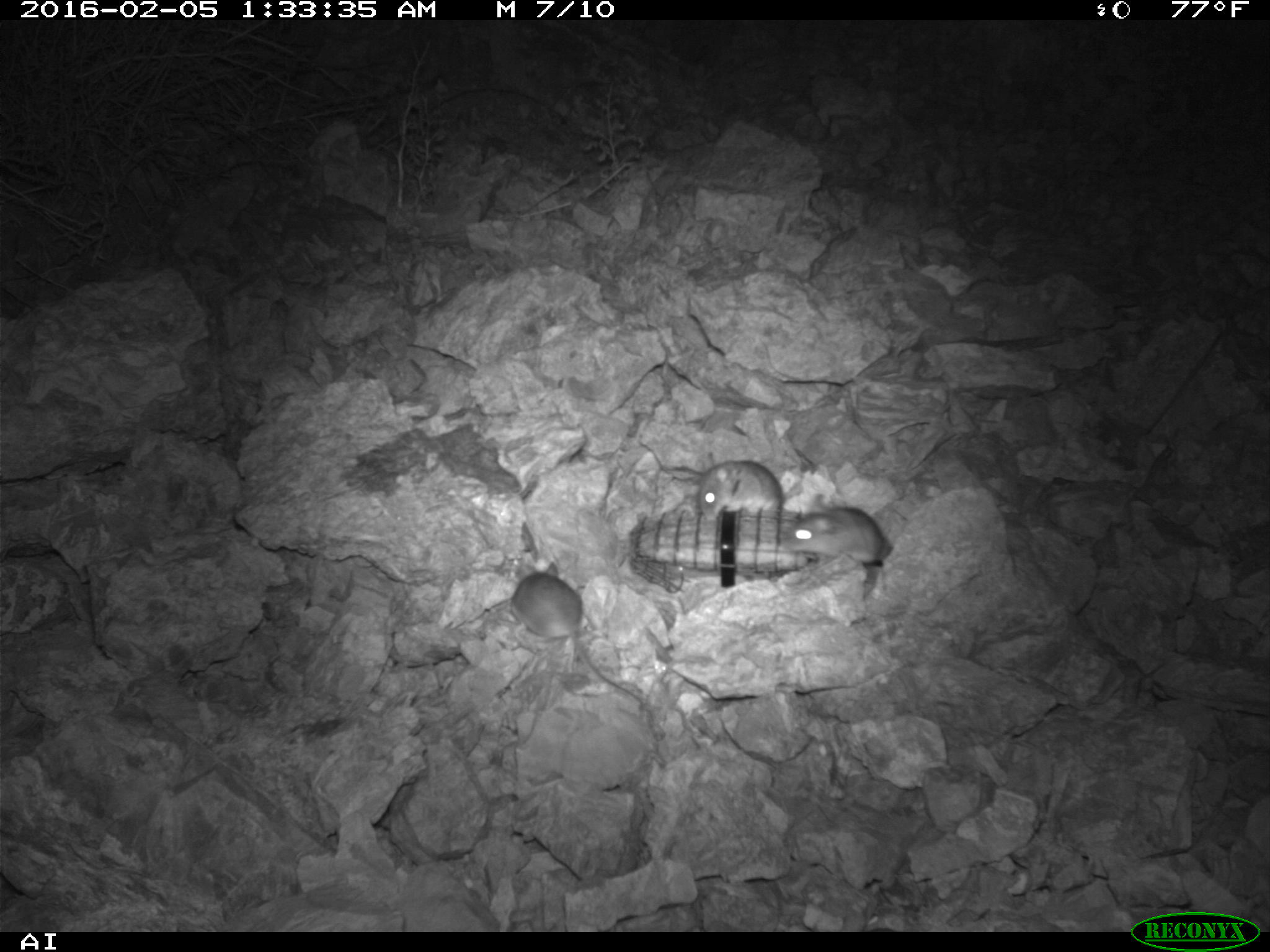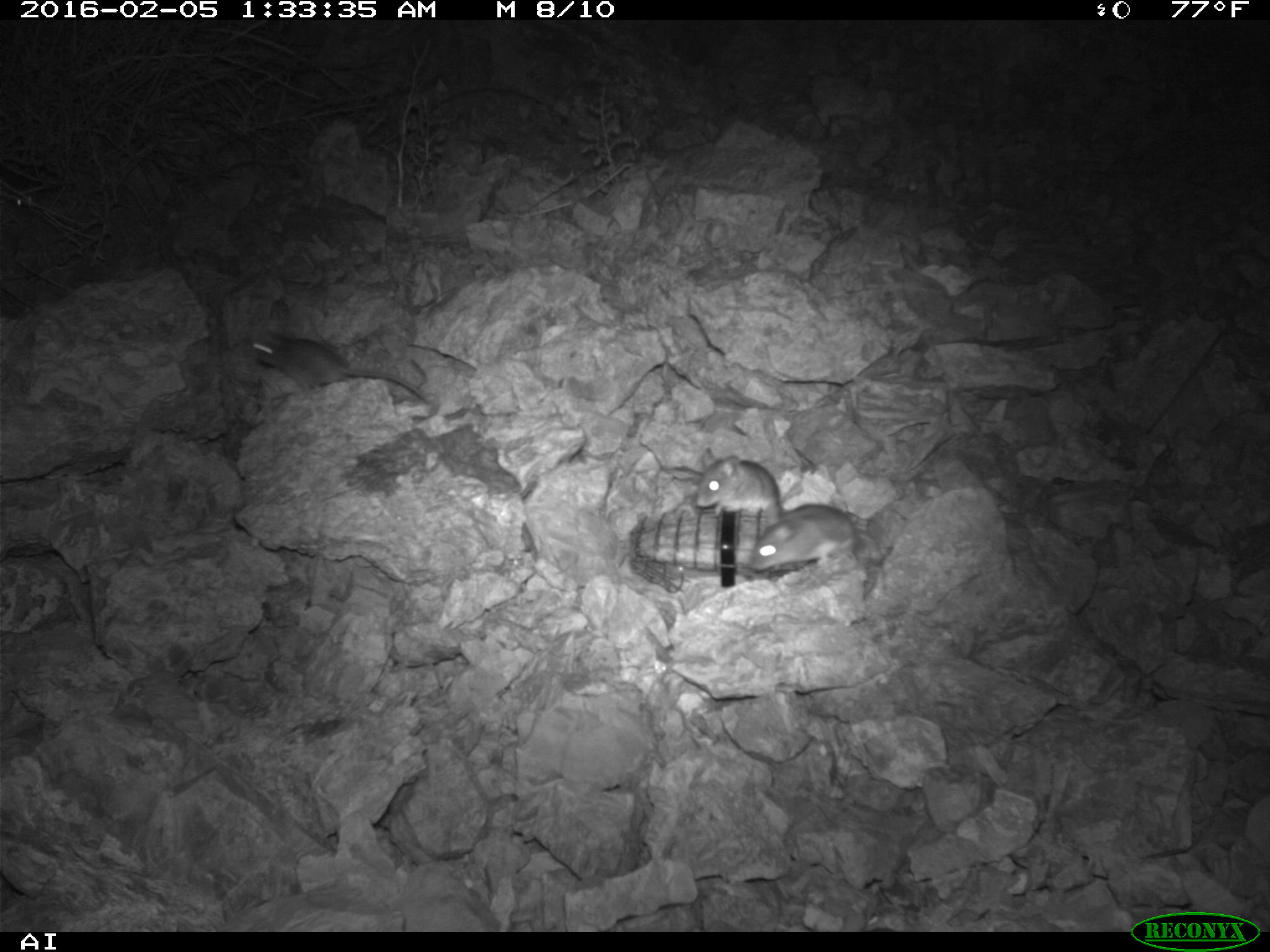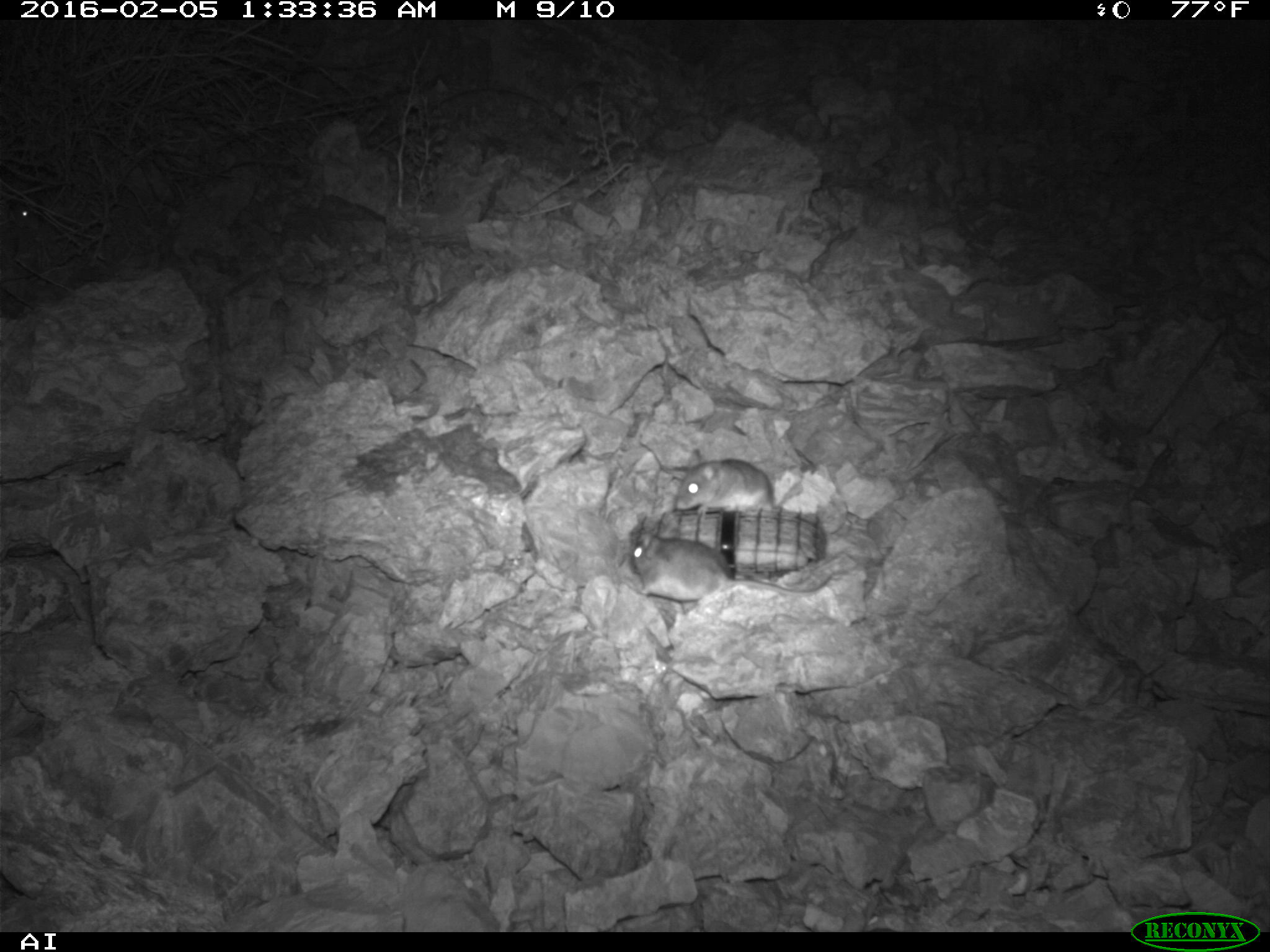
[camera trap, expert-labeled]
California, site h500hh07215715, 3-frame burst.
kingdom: Animalia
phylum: Chordata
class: Mammalia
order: Rodentia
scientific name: Rodentia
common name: rodent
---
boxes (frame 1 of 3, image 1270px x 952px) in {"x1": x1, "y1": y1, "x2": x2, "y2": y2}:
rodent: {"x1": 509, "y1": 562, "x2": 642, "y2": 704}; {"x1": 786, "y1": 494, "x2": 887, "y2": 563}; {"x1": 698, "y1": 454, "x2": 783, "y2": 519}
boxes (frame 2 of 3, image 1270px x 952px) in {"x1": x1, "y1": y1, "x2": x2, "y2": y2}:
rodent: {"x1": 247, "y1": 330, "x2": 428, "y2": 399}; {"x1": 740, "y1": 505, "x2": 855, "y2": 572}; {"x1": 690, "y1": 451, "x2": 783, "y2": 518}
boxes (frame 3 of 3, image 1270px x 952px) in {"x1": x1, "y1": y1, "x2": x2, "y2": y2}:
rodent: {"x1": 620, "y1": 517, "x2": 833, "y2": 618}; {"x1": 678, "y1": 458, "x2": 805, "y2": 519}